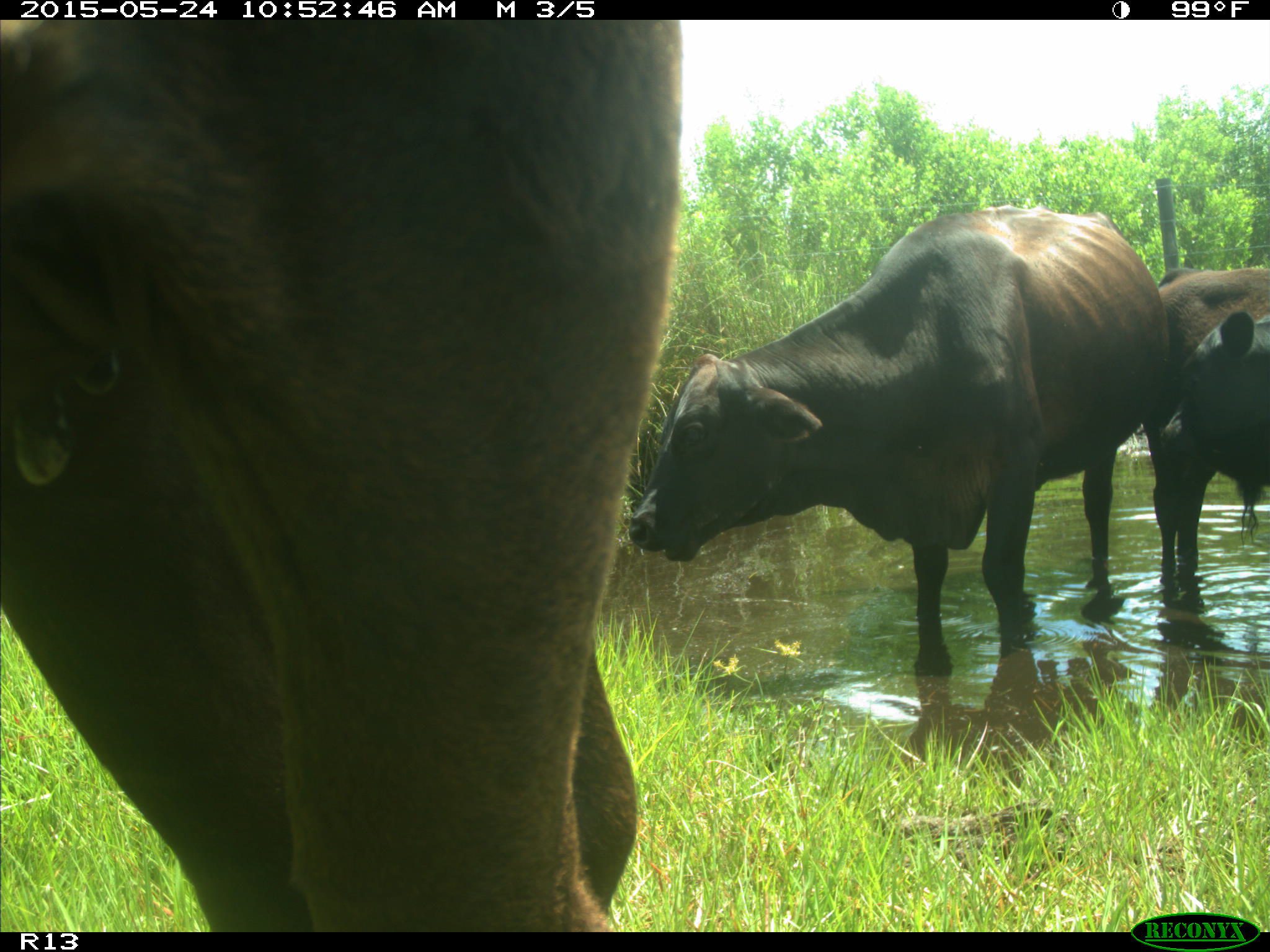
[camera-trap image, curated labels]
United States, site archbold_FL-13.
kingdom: Animalia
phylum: Chordata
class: Mammalia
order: Artiodactyla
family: Bovidae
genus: Bos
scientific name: Bos taurus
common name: domestic cow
Bos taurus (domestic cow).